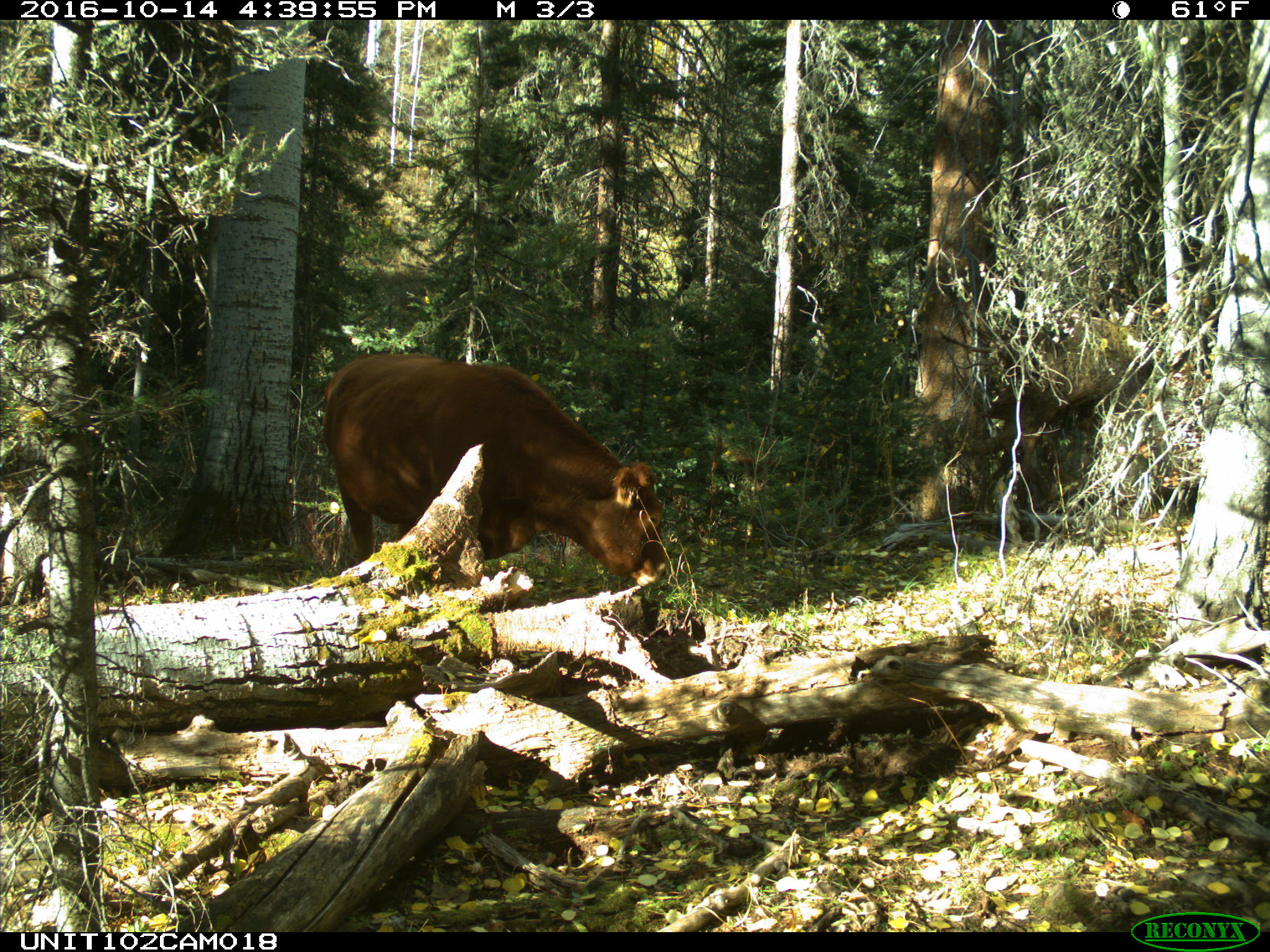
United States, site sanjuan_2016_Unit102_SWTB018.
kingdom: Animalia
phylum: Chordata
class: Mammalia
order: Artiodactyla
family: Bovidae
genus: Bos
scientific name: Bos taurus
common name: domestic cow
Bos taurus (domestic cow).